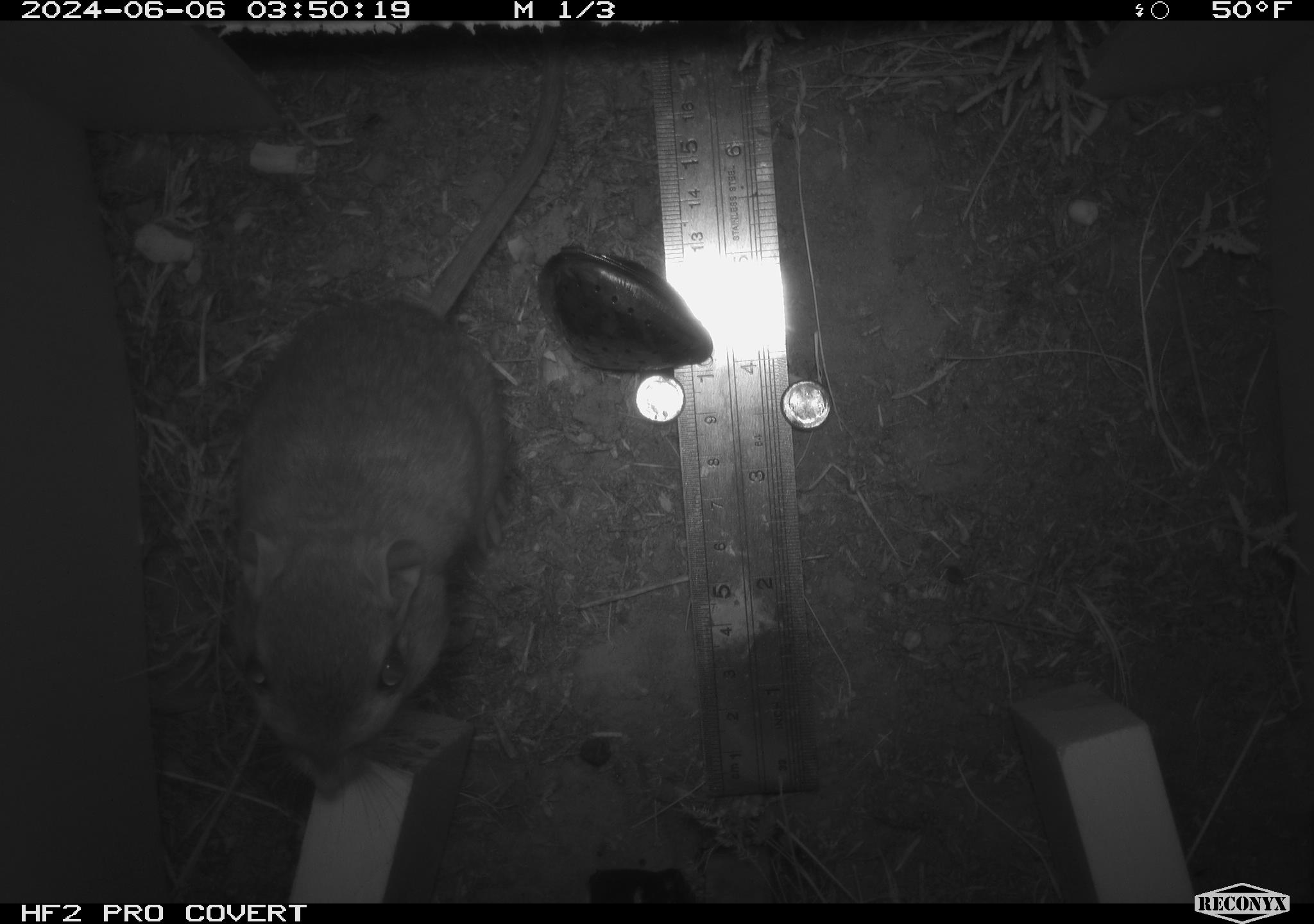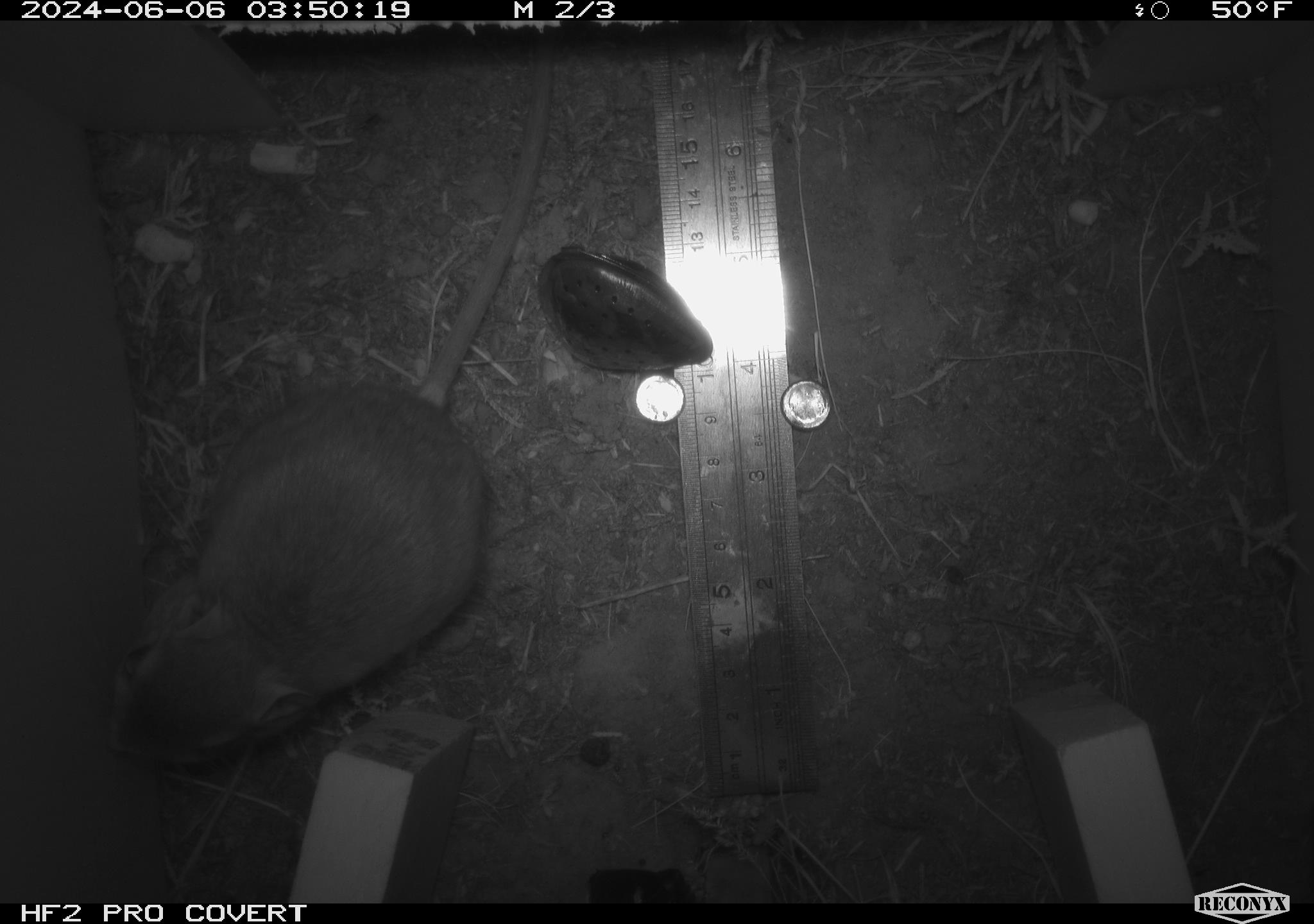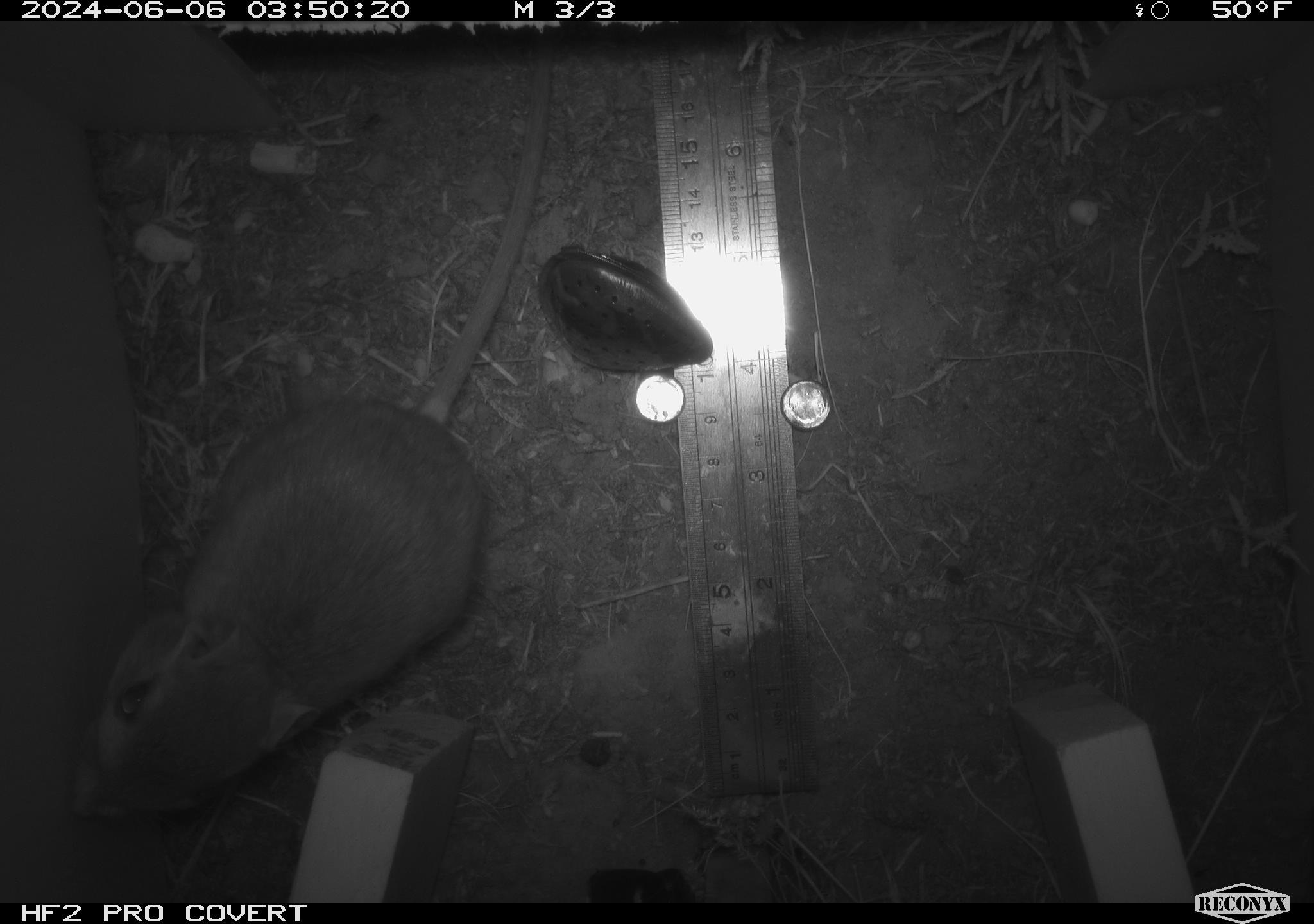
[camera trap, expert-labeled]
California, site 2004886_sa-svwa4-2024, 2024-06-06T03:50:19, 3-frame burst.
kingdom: Animalia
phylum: Chordata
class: Mammalia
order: Rodentia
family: Heteromyidae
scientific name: Heteromyidae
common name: kangaroo rats and pocket mice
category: heteromyidae family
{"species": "heteromyidae family (kangaroo rats and pocket mice) (Heteromyidae)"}